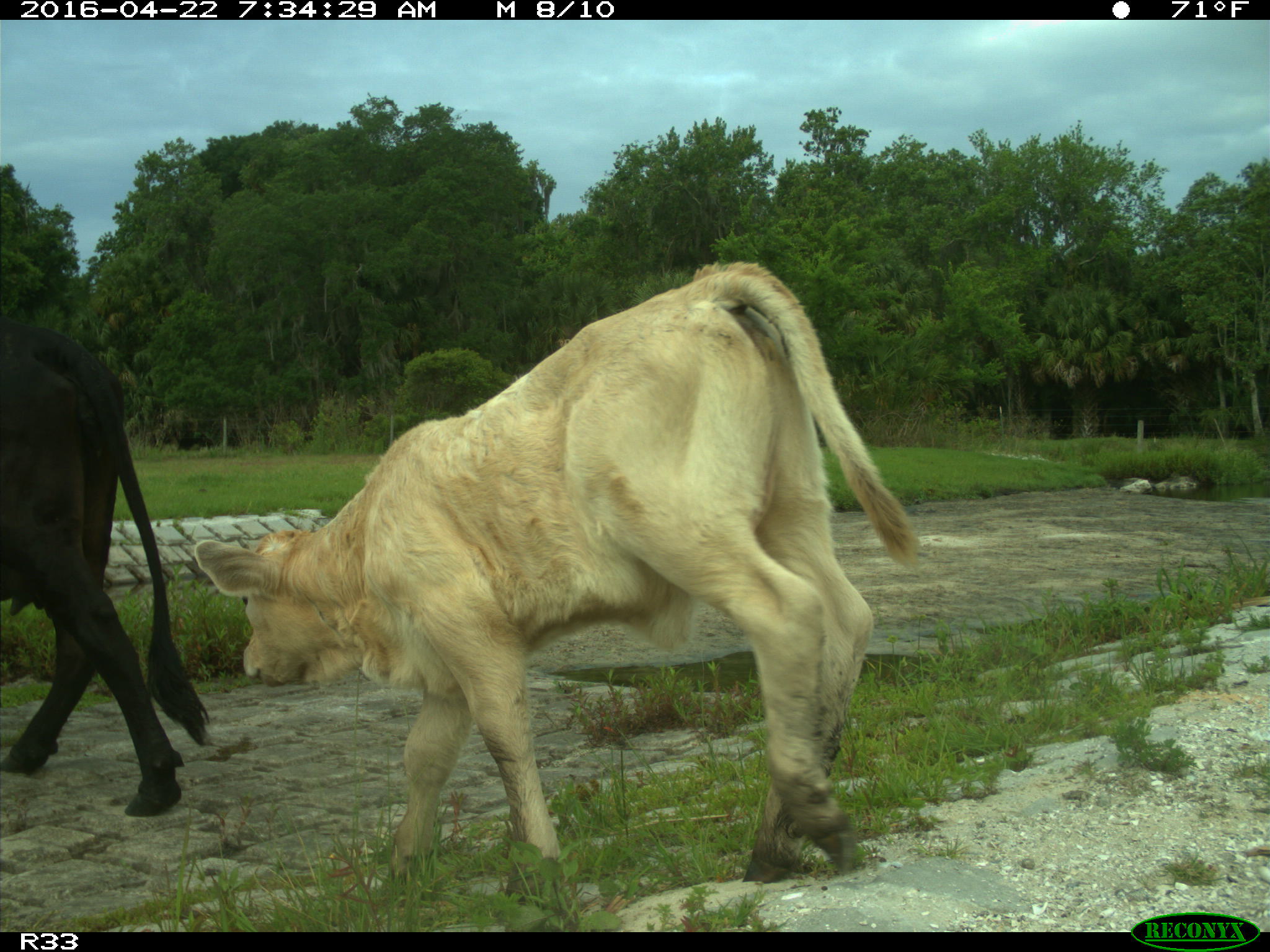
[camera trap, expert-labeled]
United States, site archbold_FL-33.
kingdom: Animalia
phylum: Chordata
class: Mammalia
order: Artiodactyla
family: Bovidae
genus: Bos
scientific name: Bos taurus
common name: domestic cow